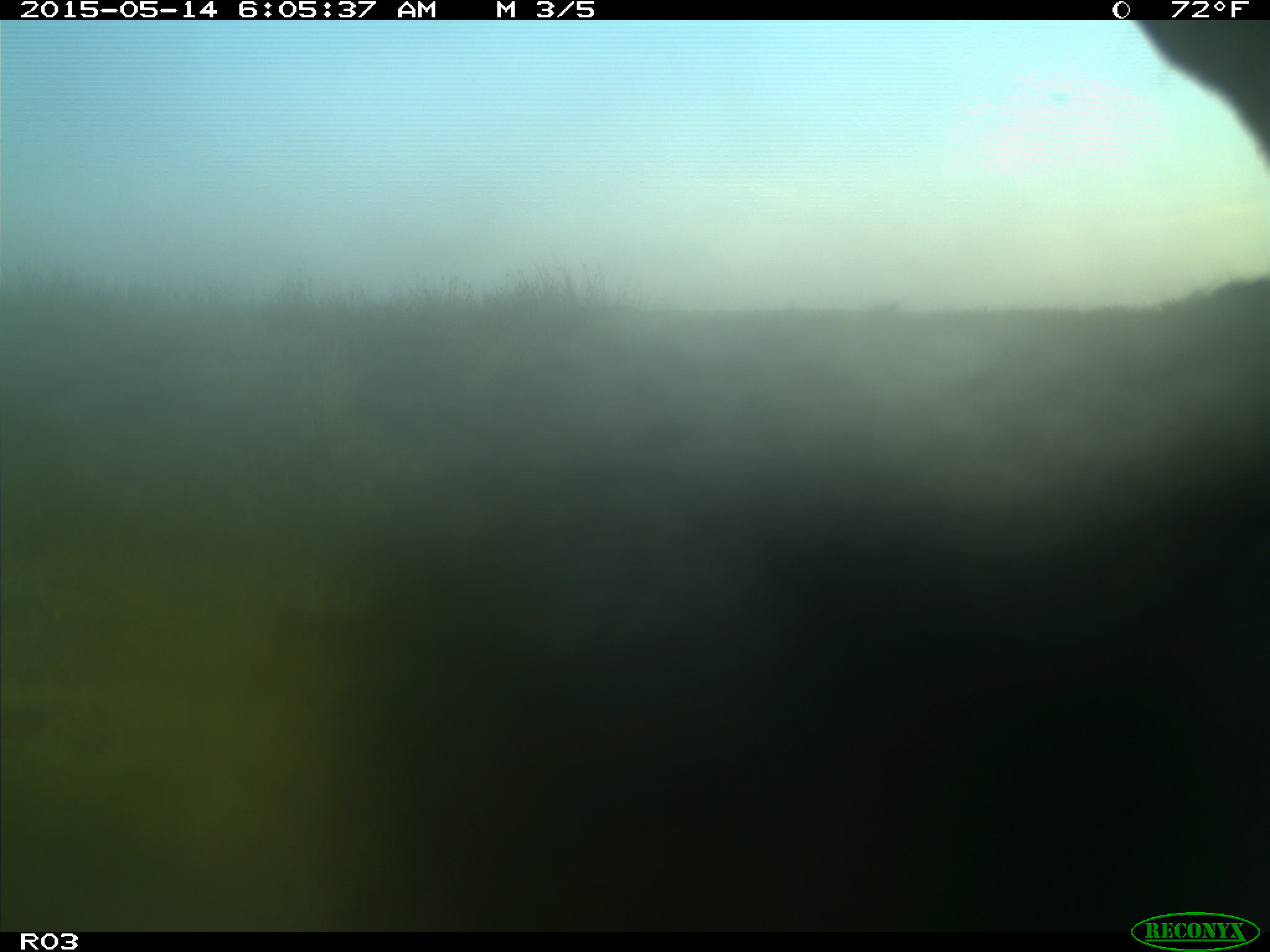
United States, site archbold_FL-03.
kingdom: Animalia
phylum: Chordata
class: Mammalia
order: Artiodactyla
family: Bovidae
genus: Bos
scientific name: Bos taurus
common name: domestic cow